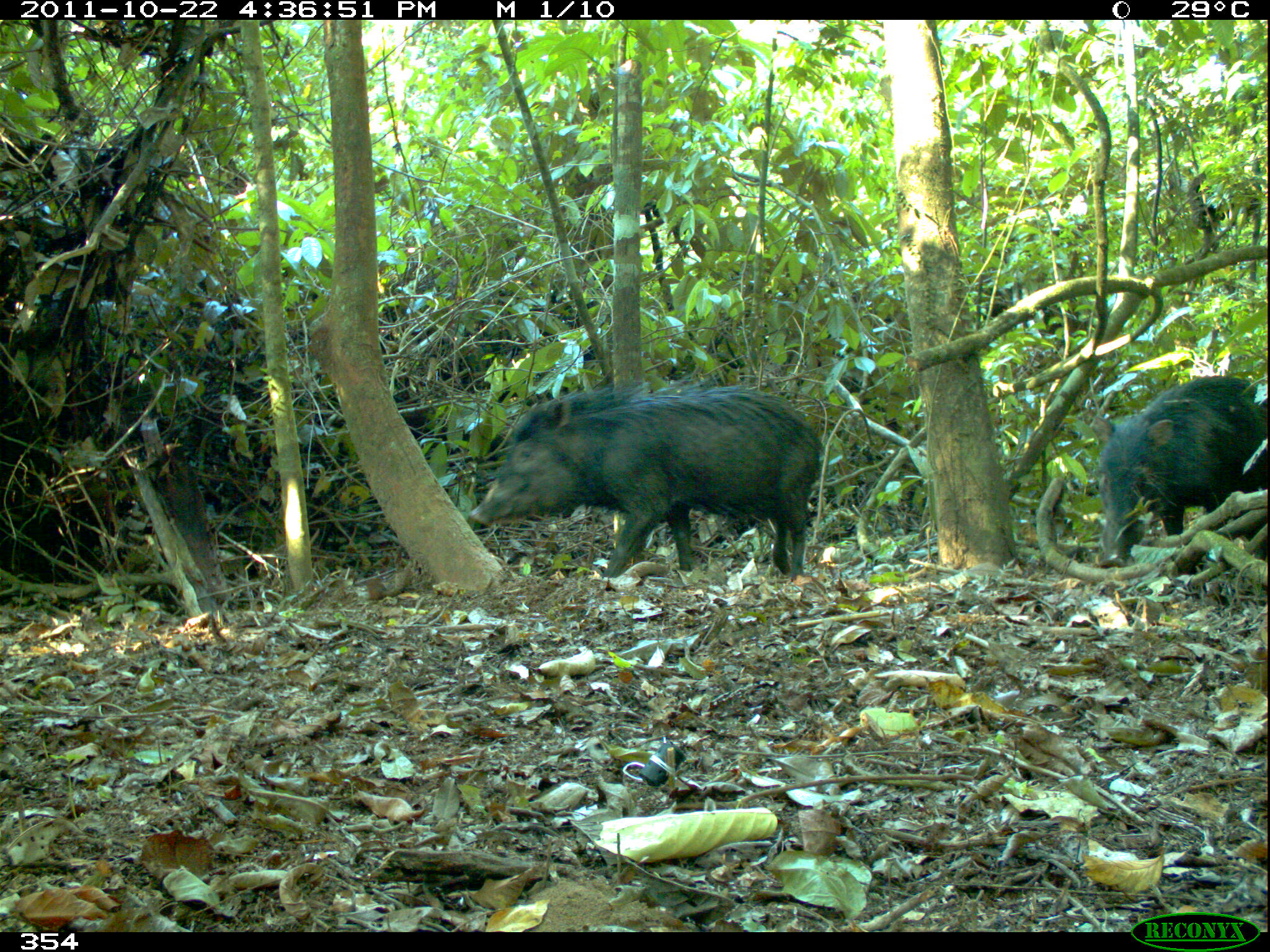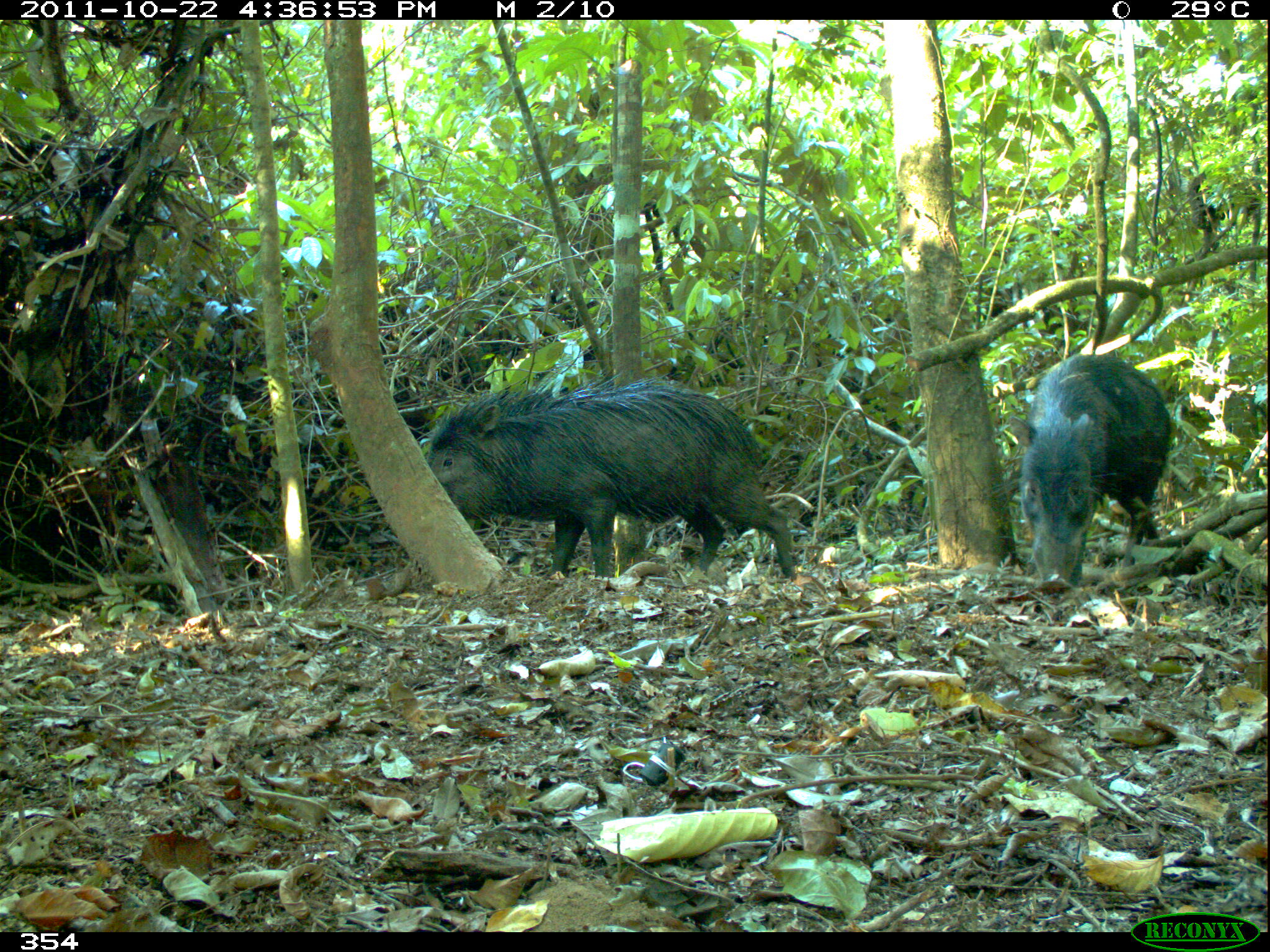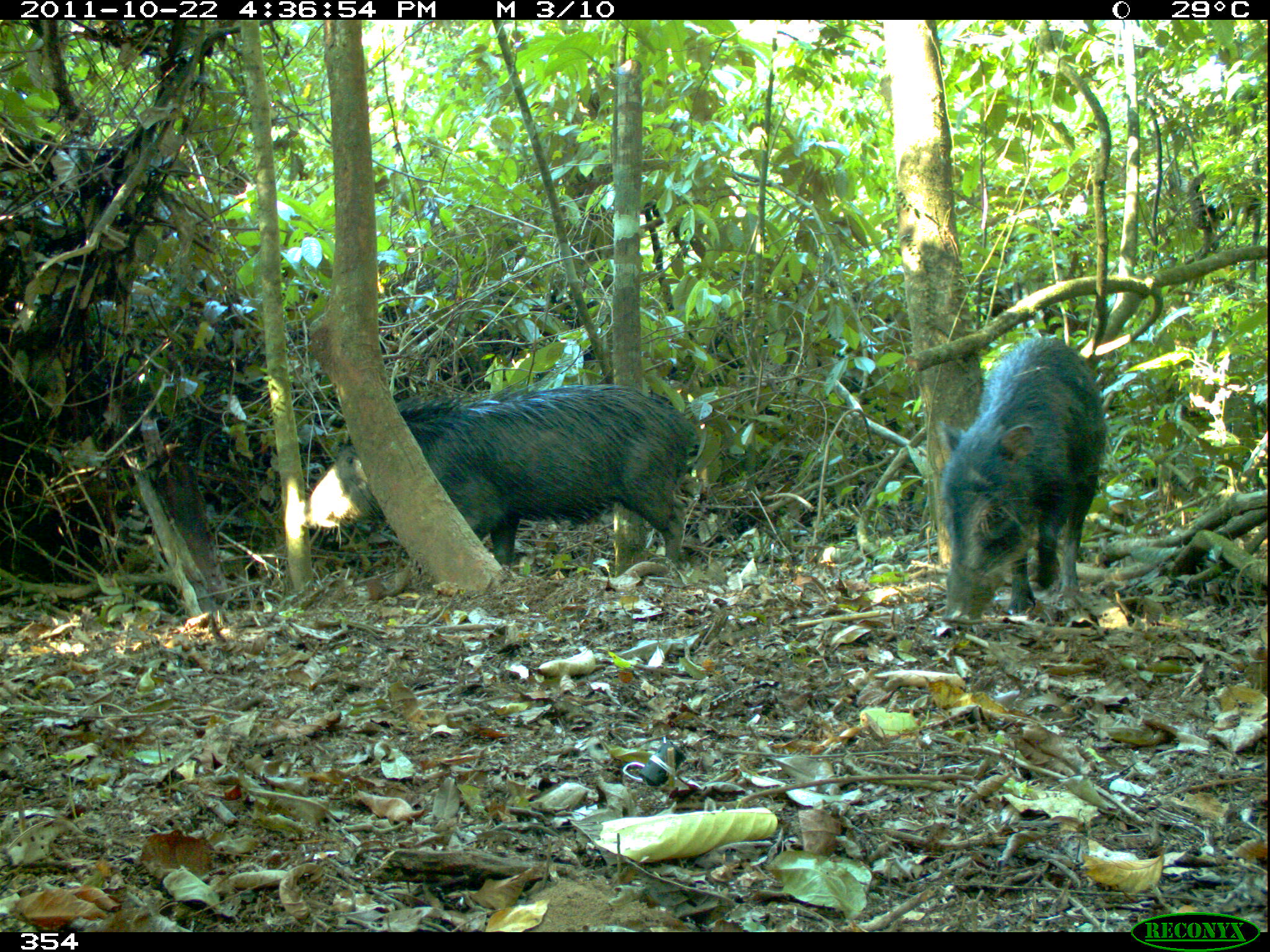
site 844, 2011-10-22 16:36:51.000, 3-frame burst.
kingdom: Animalia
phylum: Chordata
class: Mammalia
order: Artiodactyla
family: Tayassuidae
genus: Tayassu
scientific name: Tayassu pecari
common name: white-lipped peccary